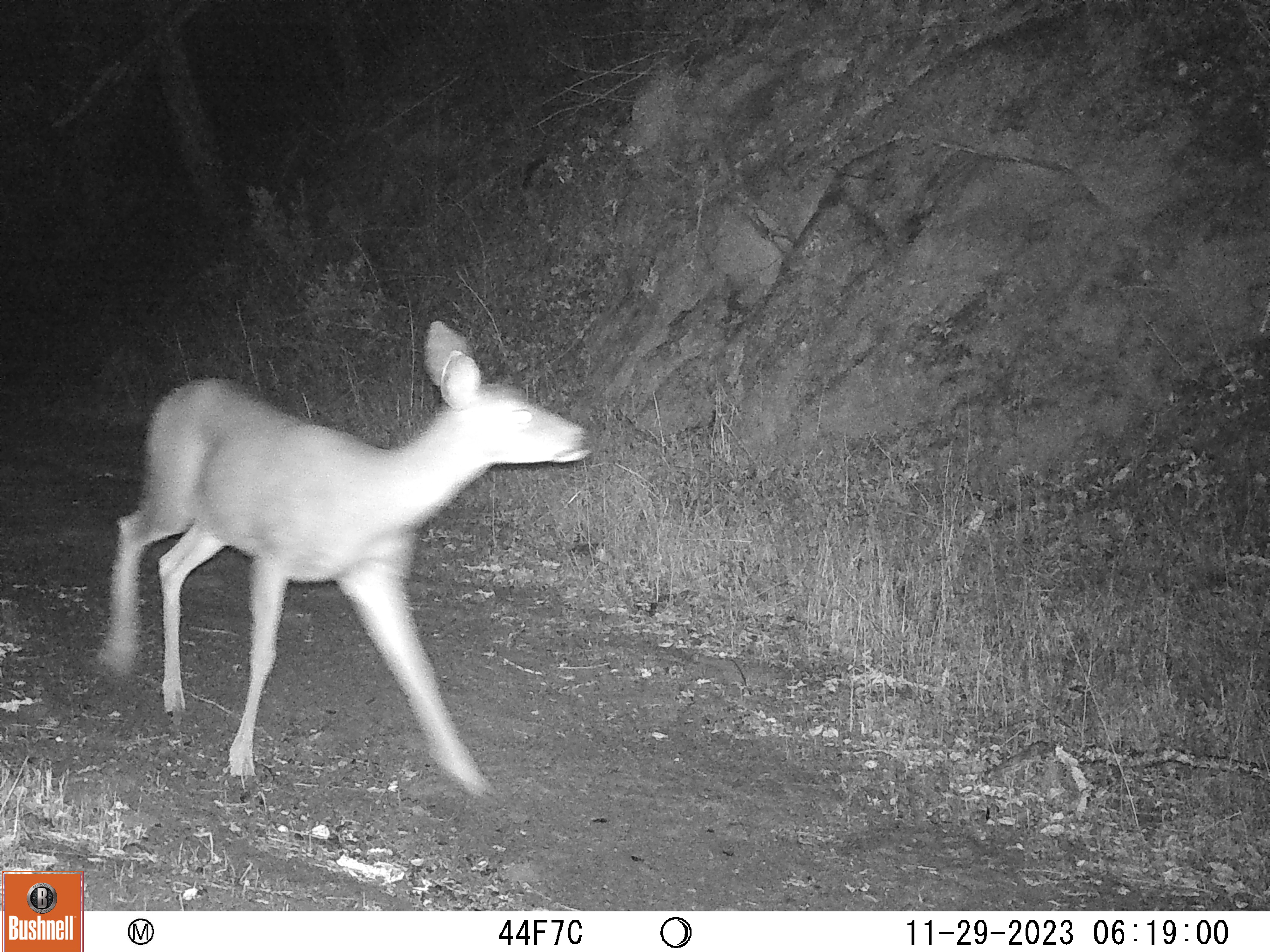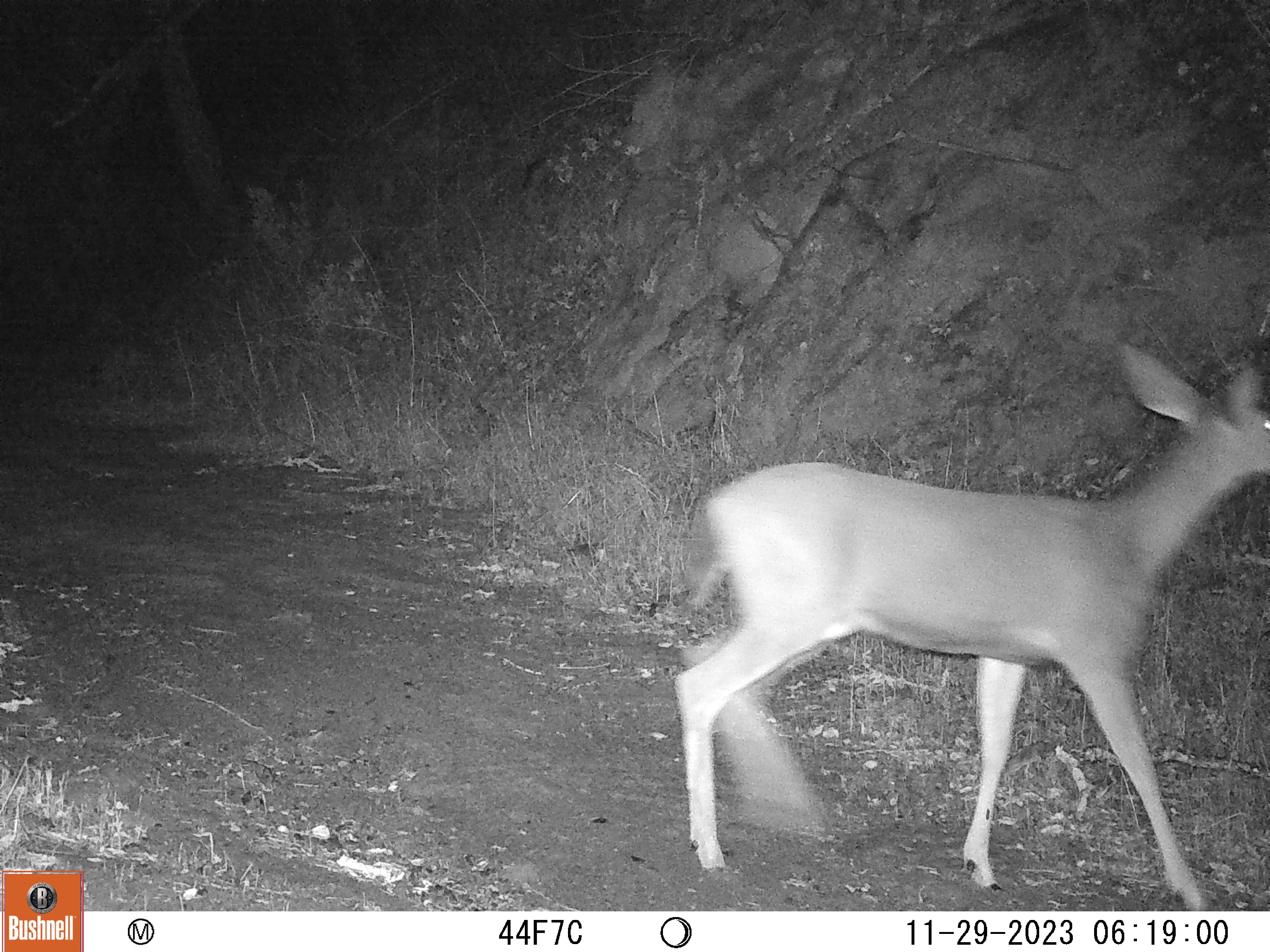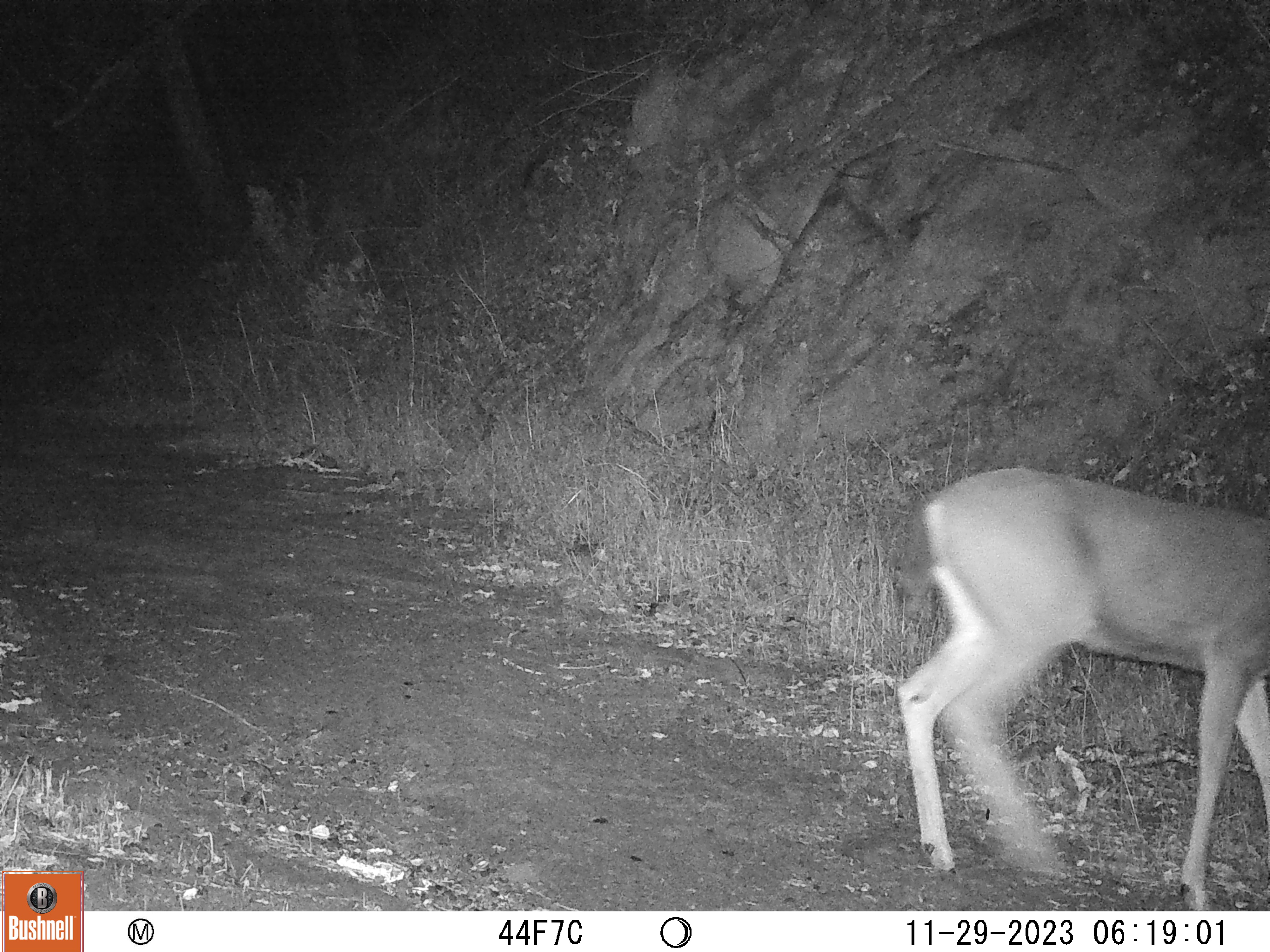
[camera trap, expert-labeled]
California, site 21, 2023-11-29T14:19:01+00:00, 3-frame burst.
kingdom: Animalia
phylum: Chordata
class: Mammalia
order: Artiodactyla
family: Cervidae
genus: Odocoileus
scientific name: Odocoileus hemionus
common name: mule deer